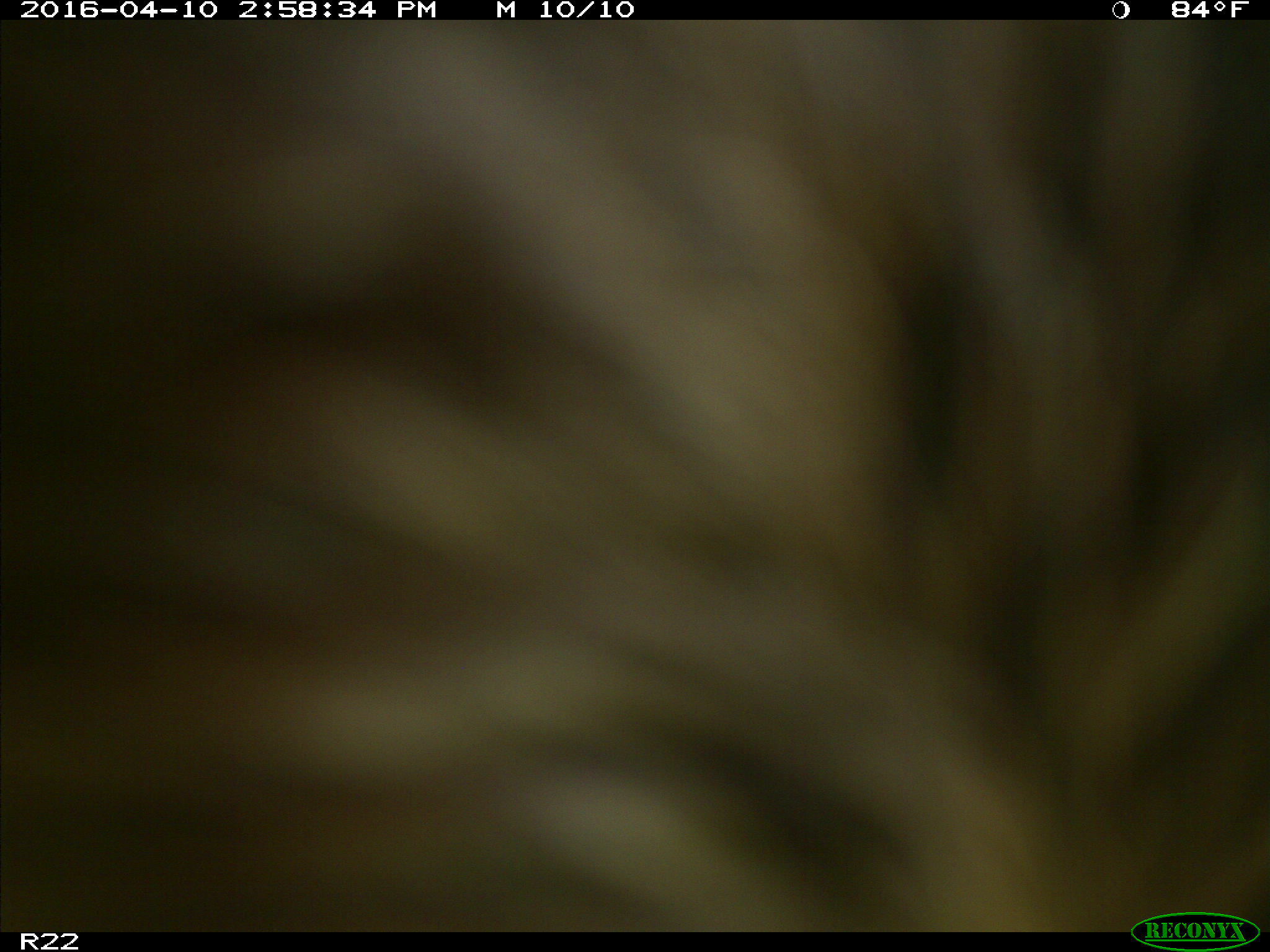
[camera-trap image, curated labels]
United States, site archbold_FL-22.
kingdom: Animalia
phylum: Chordata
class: Mammalia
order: Artiodactyla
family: Bovidae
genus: Bos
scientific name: Bos taurus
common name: domestic cow